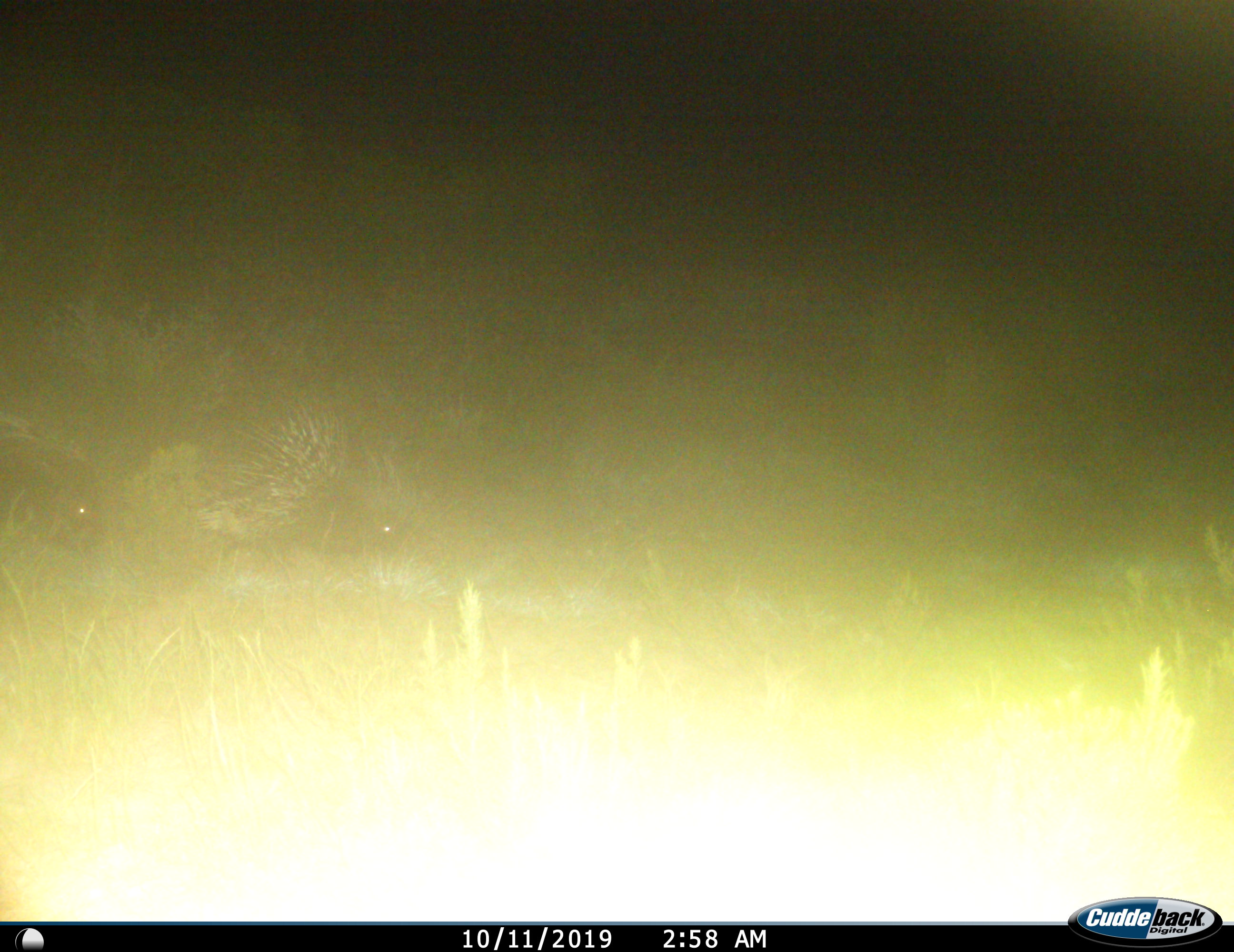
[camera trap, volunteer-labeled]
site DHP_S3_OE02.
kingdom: Animalia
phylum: Chordata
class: Mammalia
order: Rodentia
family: Hystricidae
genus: Hystrix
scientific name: Hystrix cristata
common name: crested porcupine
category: porcupine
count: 2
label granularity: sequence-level